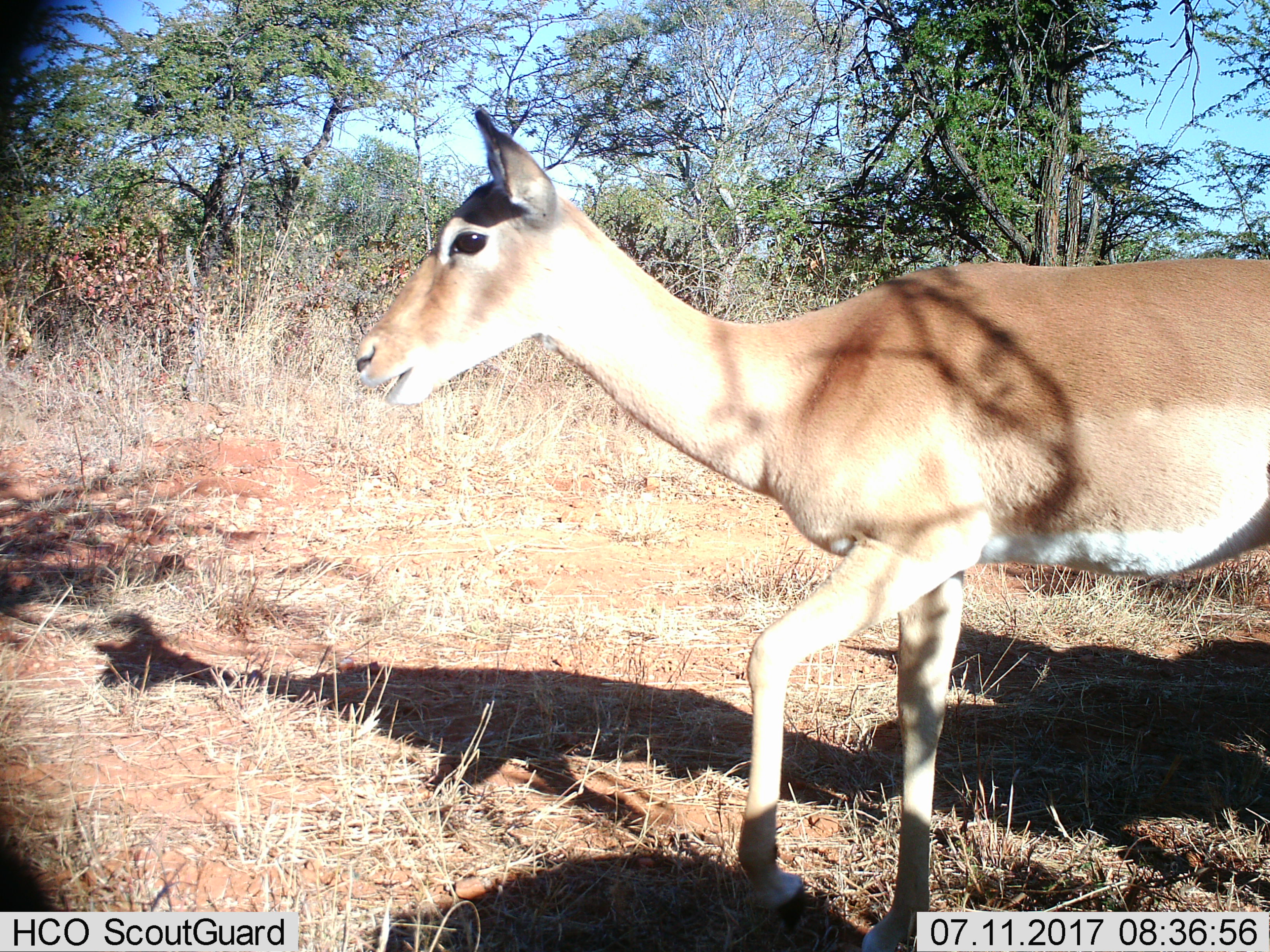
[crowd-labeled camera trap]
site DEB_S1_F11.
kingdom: Animalia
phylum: Chordata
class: Mammalia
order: Artiodactyla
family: Bovidae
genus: Aepyceros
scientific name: Aepyceros melampus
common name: impala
Impala (Aepyceros melampus), count 1. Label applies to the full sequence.